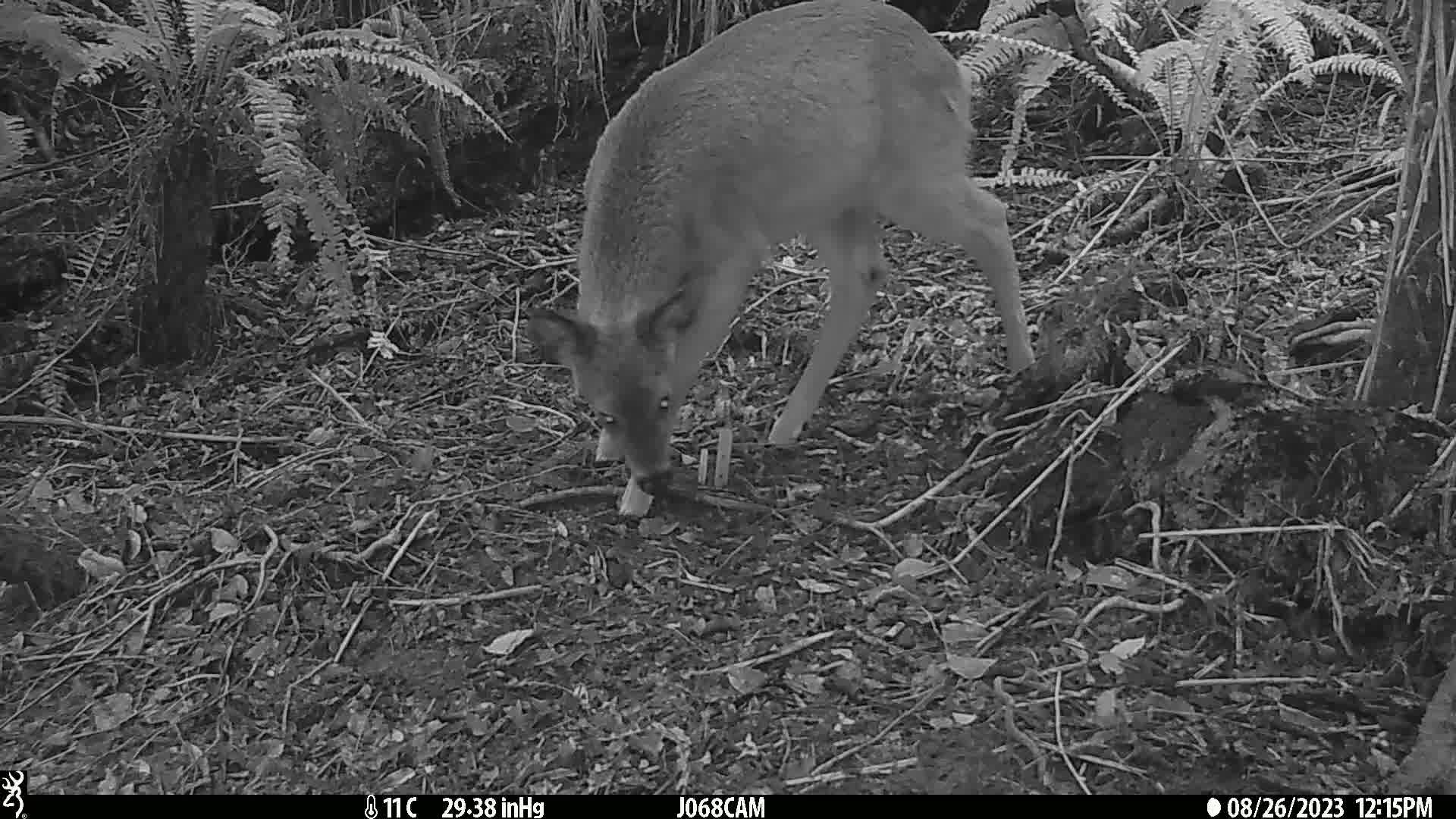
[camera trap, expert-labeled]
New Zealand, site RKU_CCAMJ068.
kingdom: Animalia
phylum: Chordata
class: Mammalia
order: Artiodactyla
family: Cervidae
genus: Odocoileus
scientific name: Odocoileus virginianus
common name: white-tailed deer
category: white tailed deer